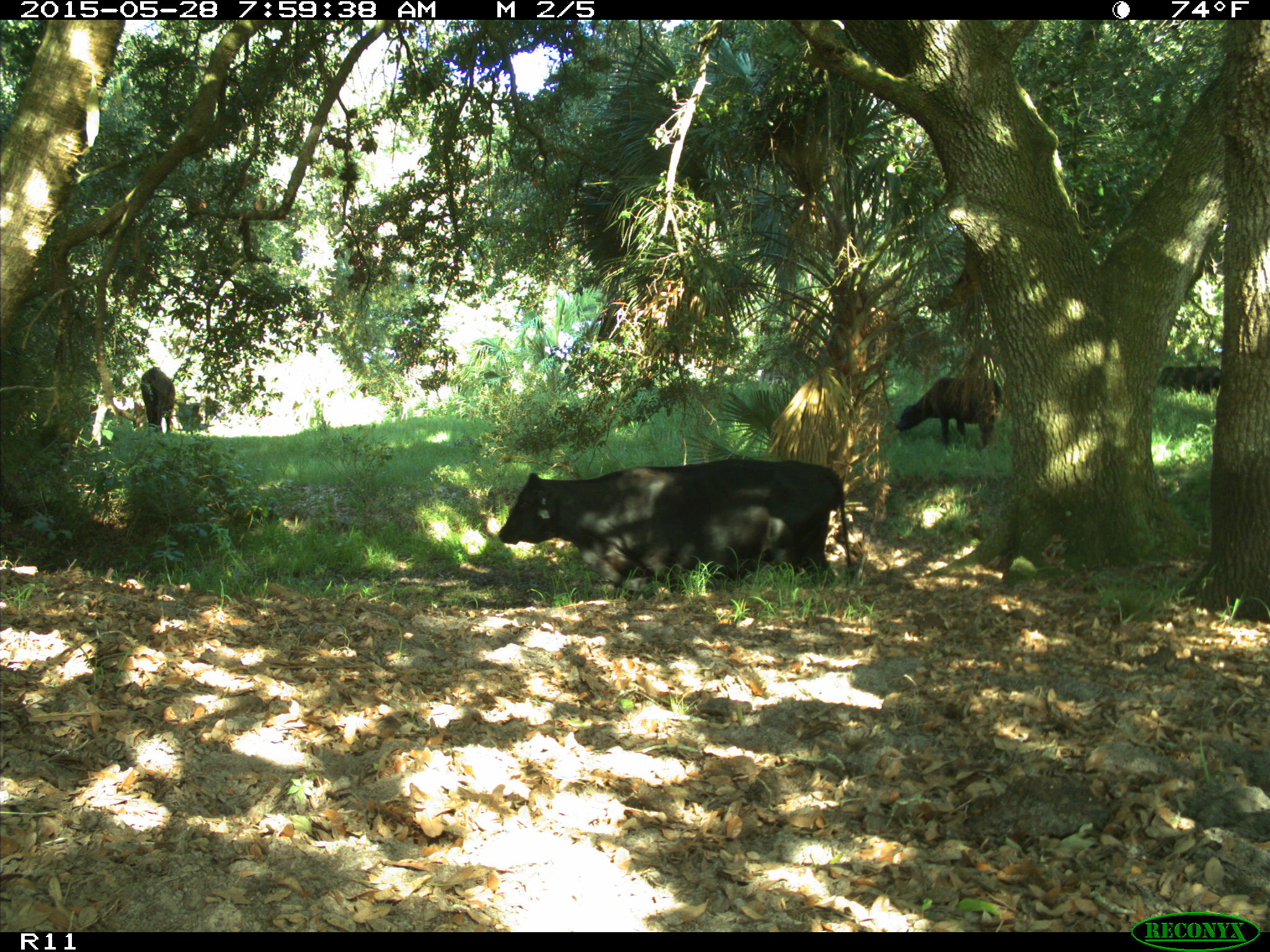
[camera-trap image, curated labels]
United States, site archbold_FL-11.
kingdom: Animalia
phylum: Chordata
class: Mammalia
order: Artiodactyla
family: Bovidae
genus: Bos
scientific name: Bos taurus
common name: domestic cow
Bos taurus (domestic cow).